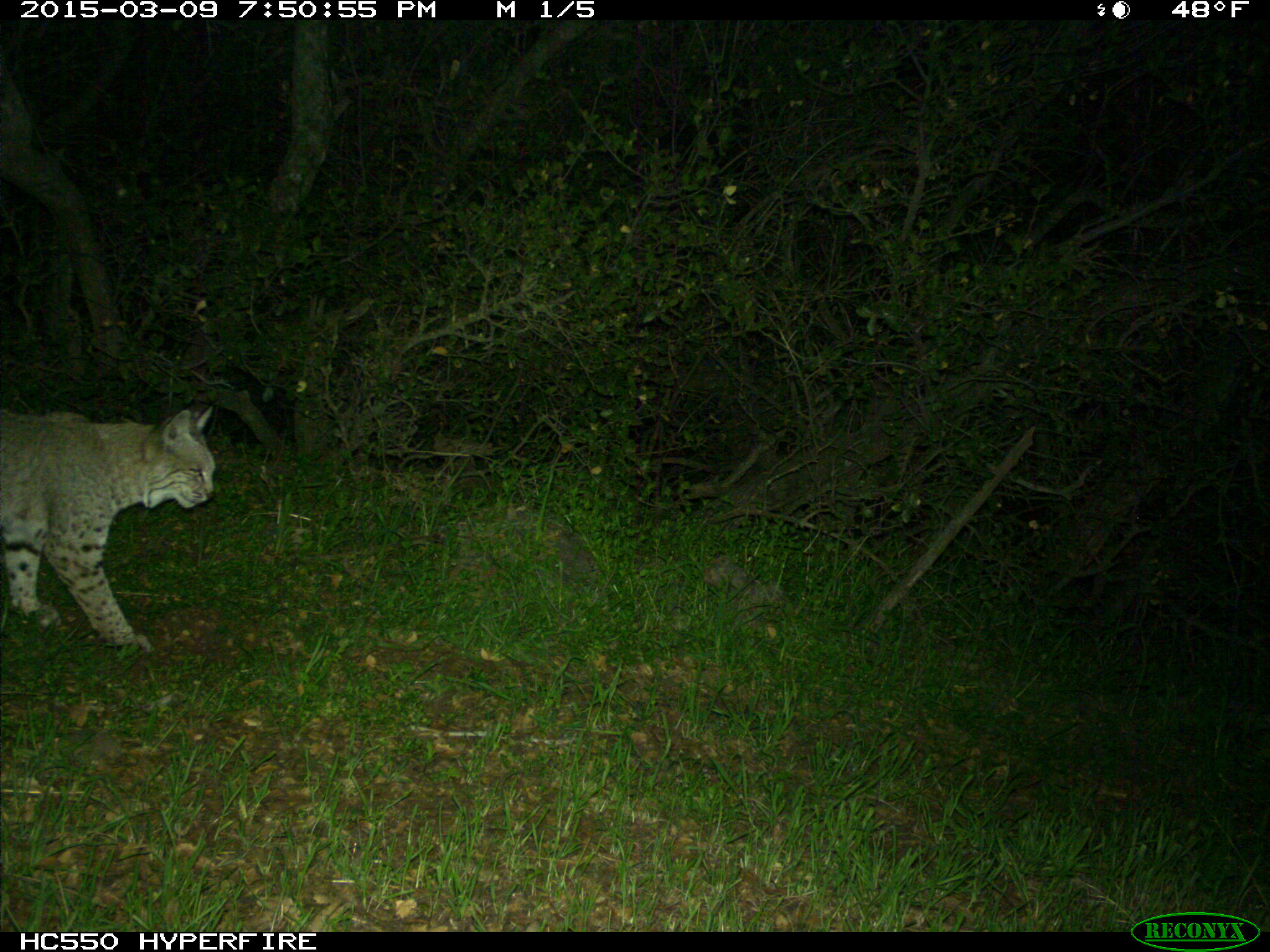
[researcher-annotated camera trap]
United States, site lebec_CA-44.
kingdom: Animalia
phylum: Chordata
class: Mammalia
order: Carnivora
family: Felidae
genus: Lynx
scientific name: Lynx rufus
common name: bobcat